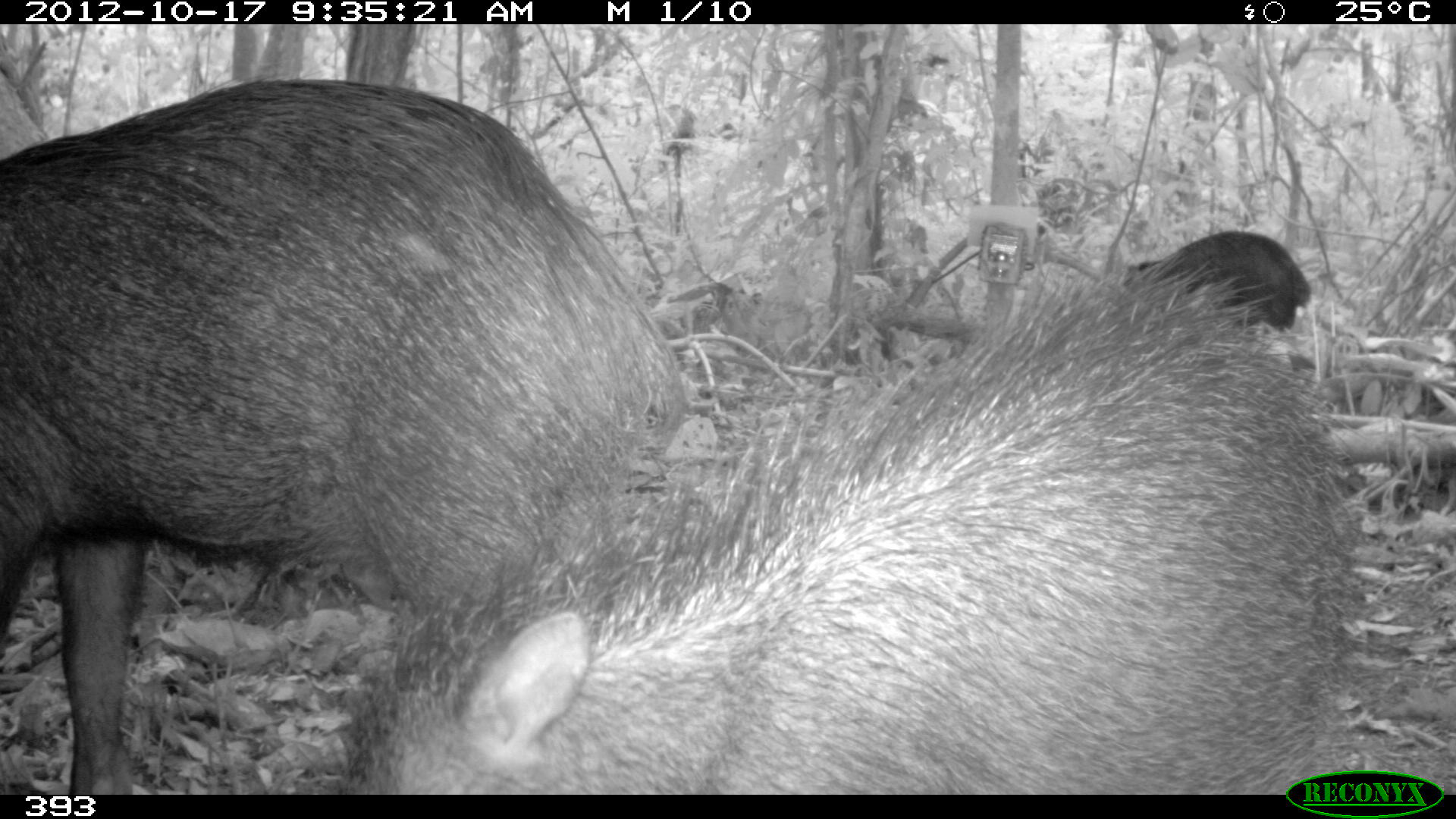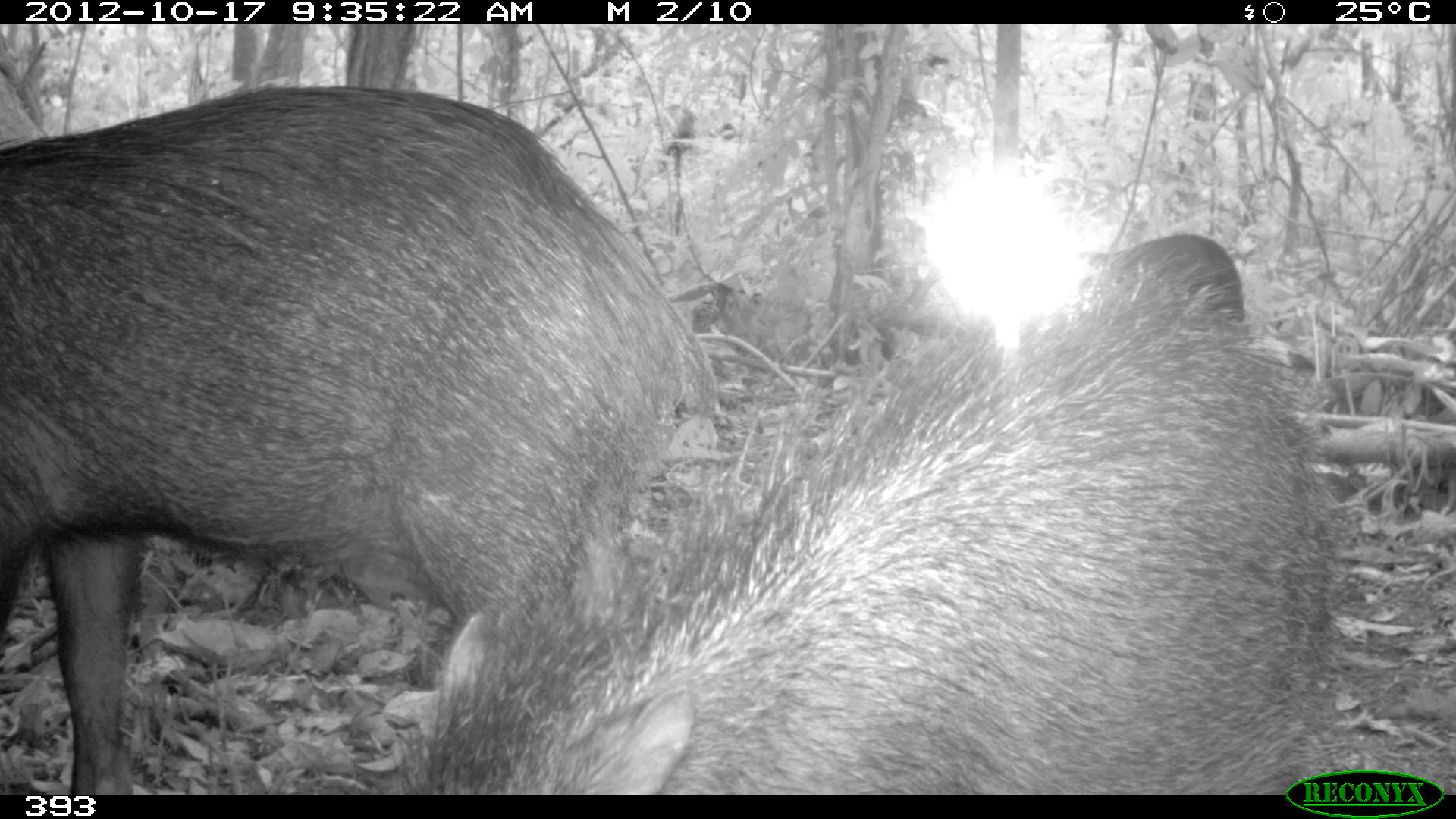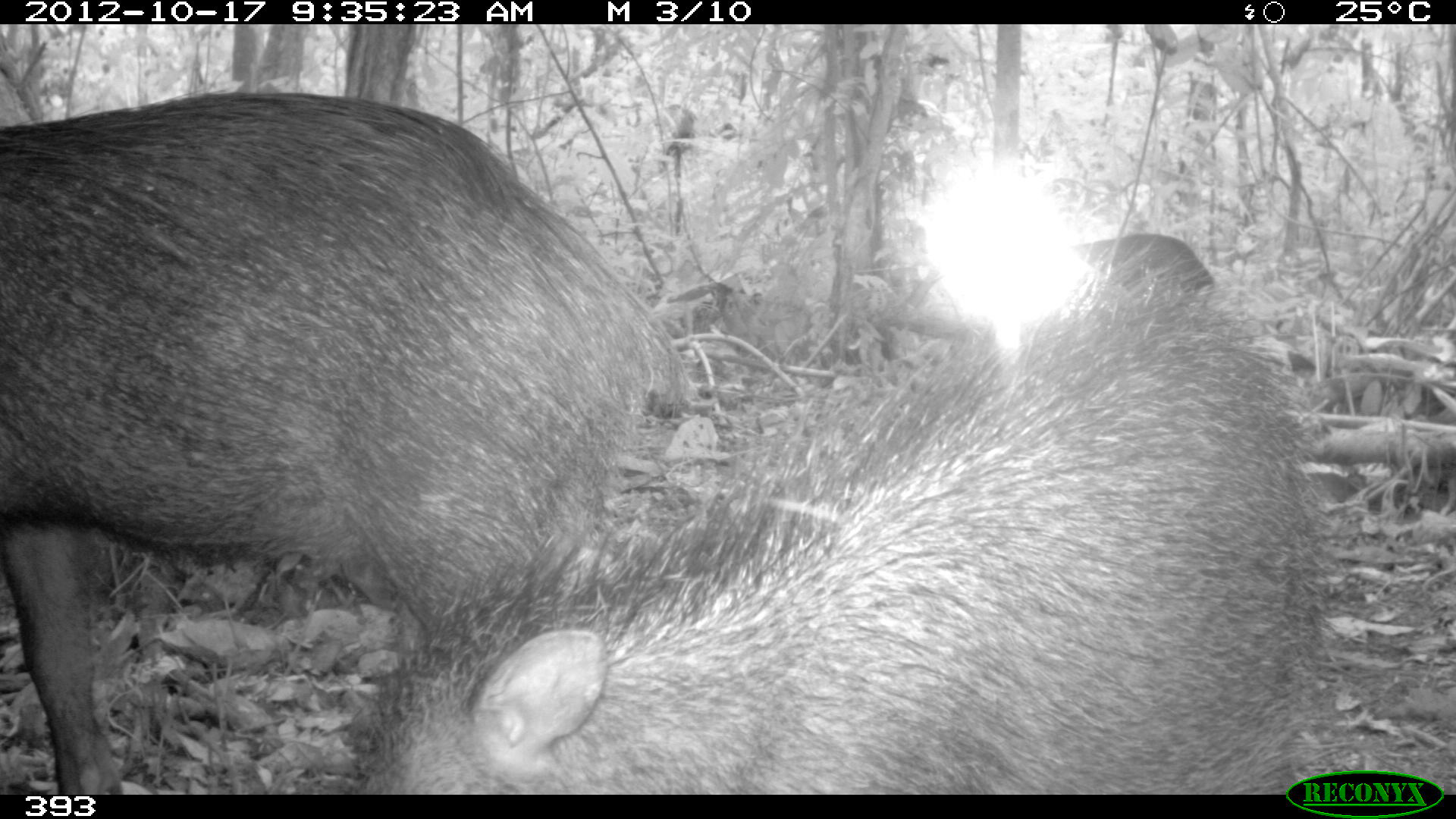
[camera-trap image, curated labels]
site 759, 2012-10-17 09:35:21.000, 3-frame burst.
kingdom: Animalia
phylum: Chordata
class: Mammalia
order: Artiodactyla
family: Tayassuidae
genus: Tayassu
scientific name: Tayassu pecari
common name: white-lipped peccary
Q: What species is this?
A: Tayassu pecari (white-lipped peccary).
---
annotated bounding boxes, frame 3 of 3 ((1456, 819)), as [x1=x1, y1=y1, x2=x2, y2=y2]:
tayassu pecari: [x1=350, y1=260, x2=1322, y2=795]; [x1=0, y1=85, x2=688, y2=795]; [x1=1076, y1=232, x2=1215, y2=291]